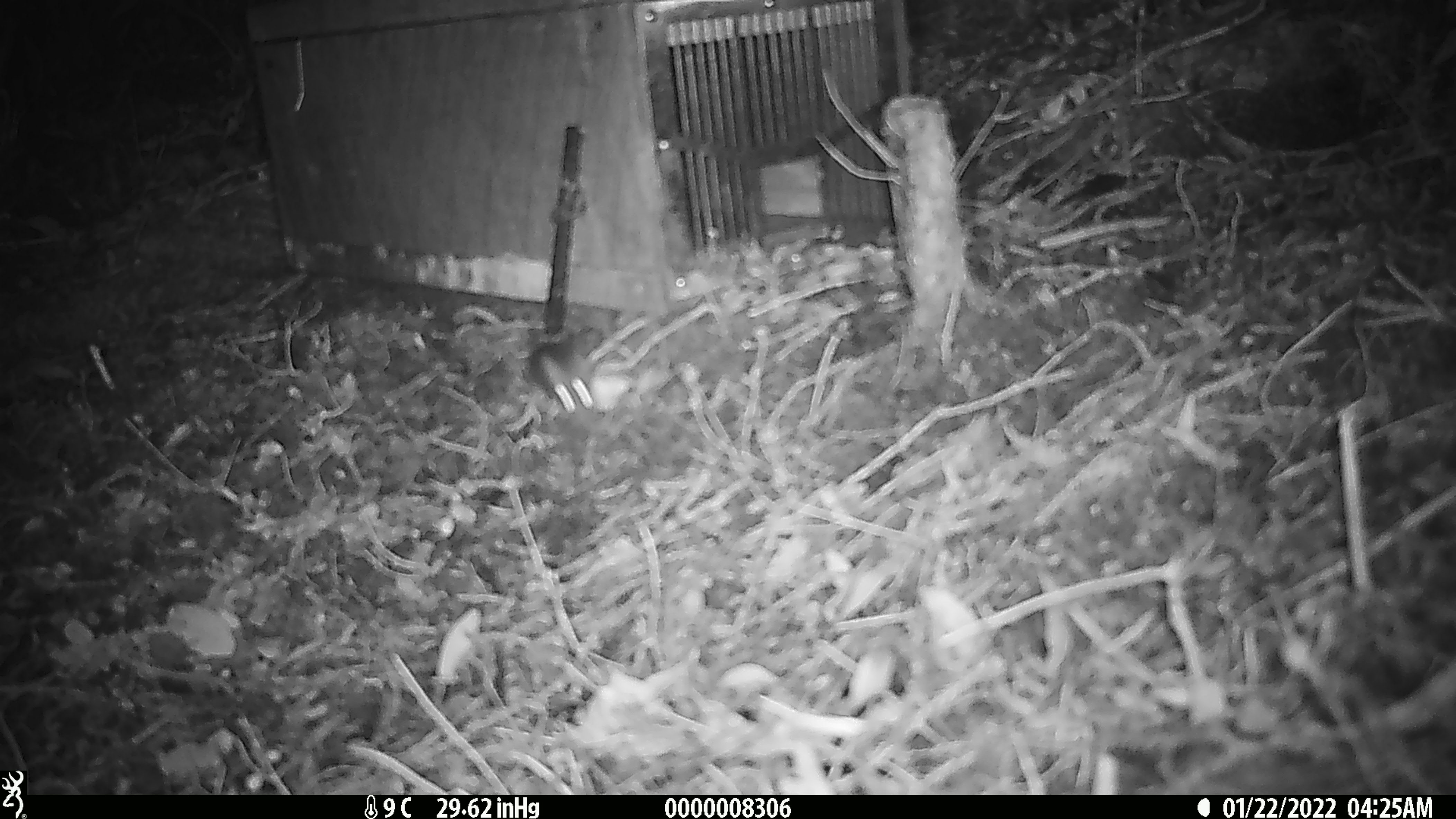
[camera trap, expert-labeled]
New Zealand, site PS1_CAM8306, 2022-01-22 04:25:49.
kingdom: Animalia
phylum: Chordata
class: Mammalia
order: Rodentia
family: Muridae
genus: Mus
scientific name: Mus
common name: mouse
Mouse (Mus).